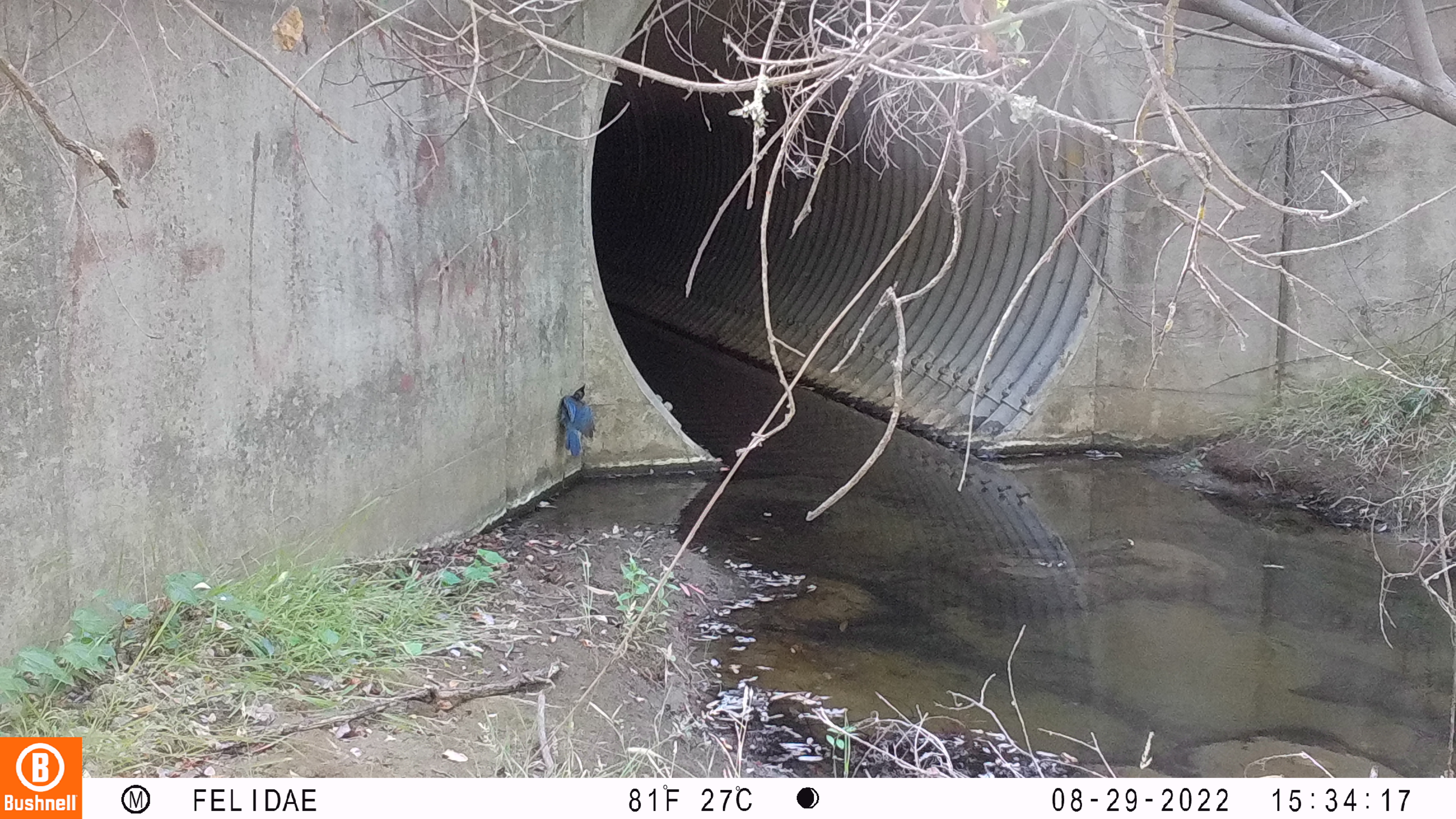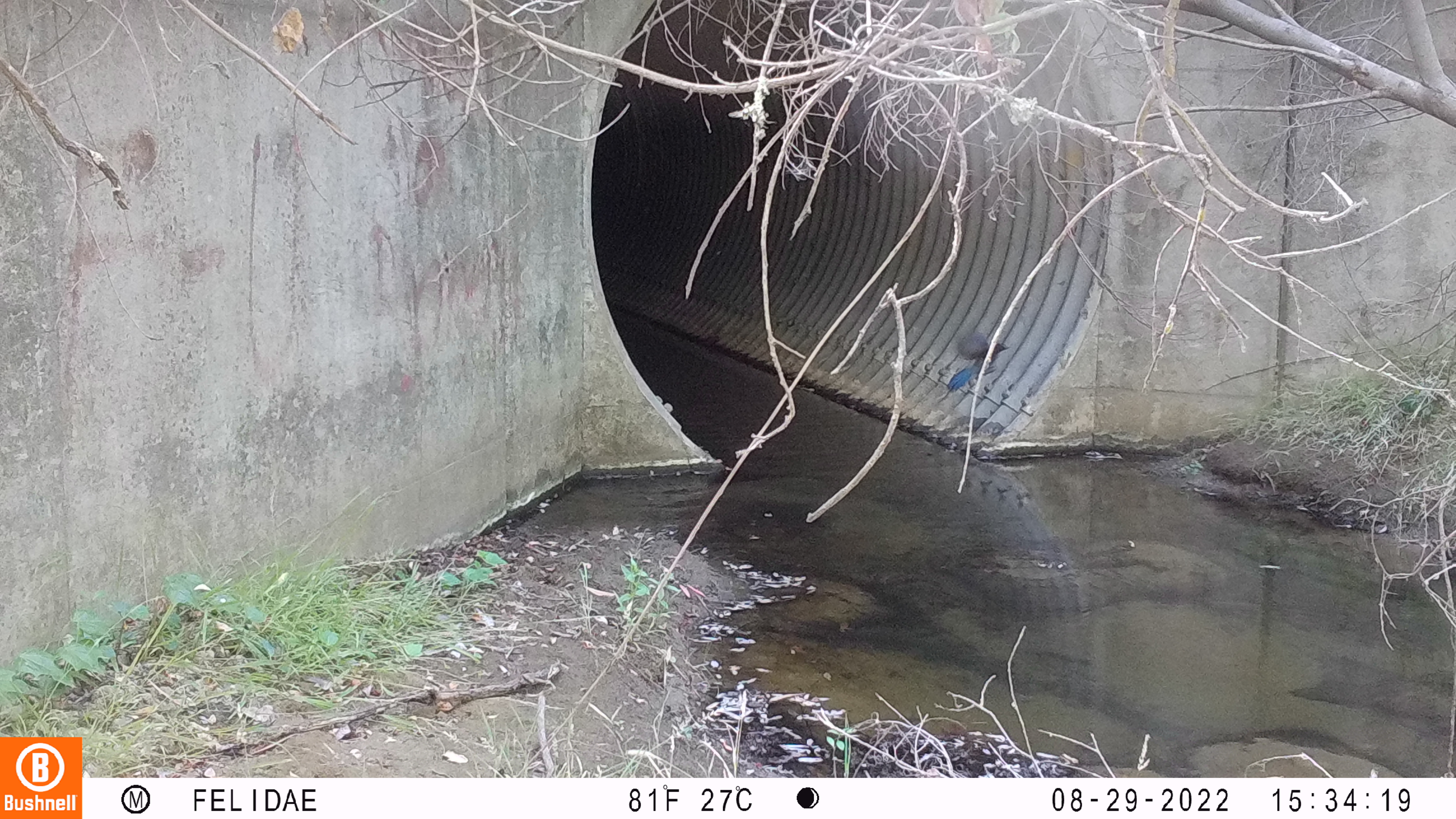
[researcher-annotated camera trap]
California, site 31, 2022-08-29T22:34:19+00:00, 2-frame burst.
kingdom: Animalia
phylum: Chordata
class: Aves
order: Passeriformes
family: Corvidae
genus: Cyanocitta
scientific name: Cyanocitta stelleri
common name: steller's jay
Steller's jay (Cyanocitta stelleri).